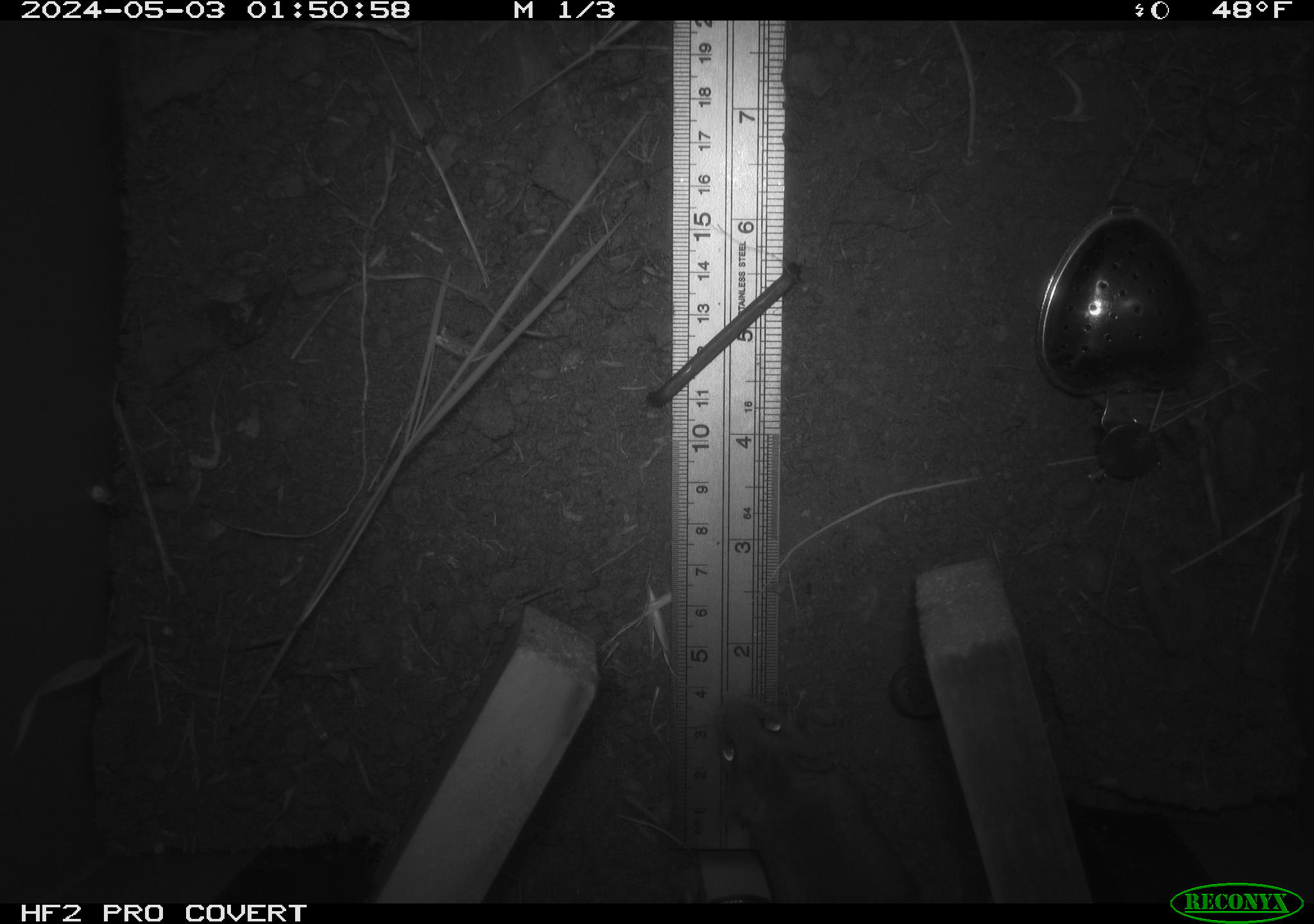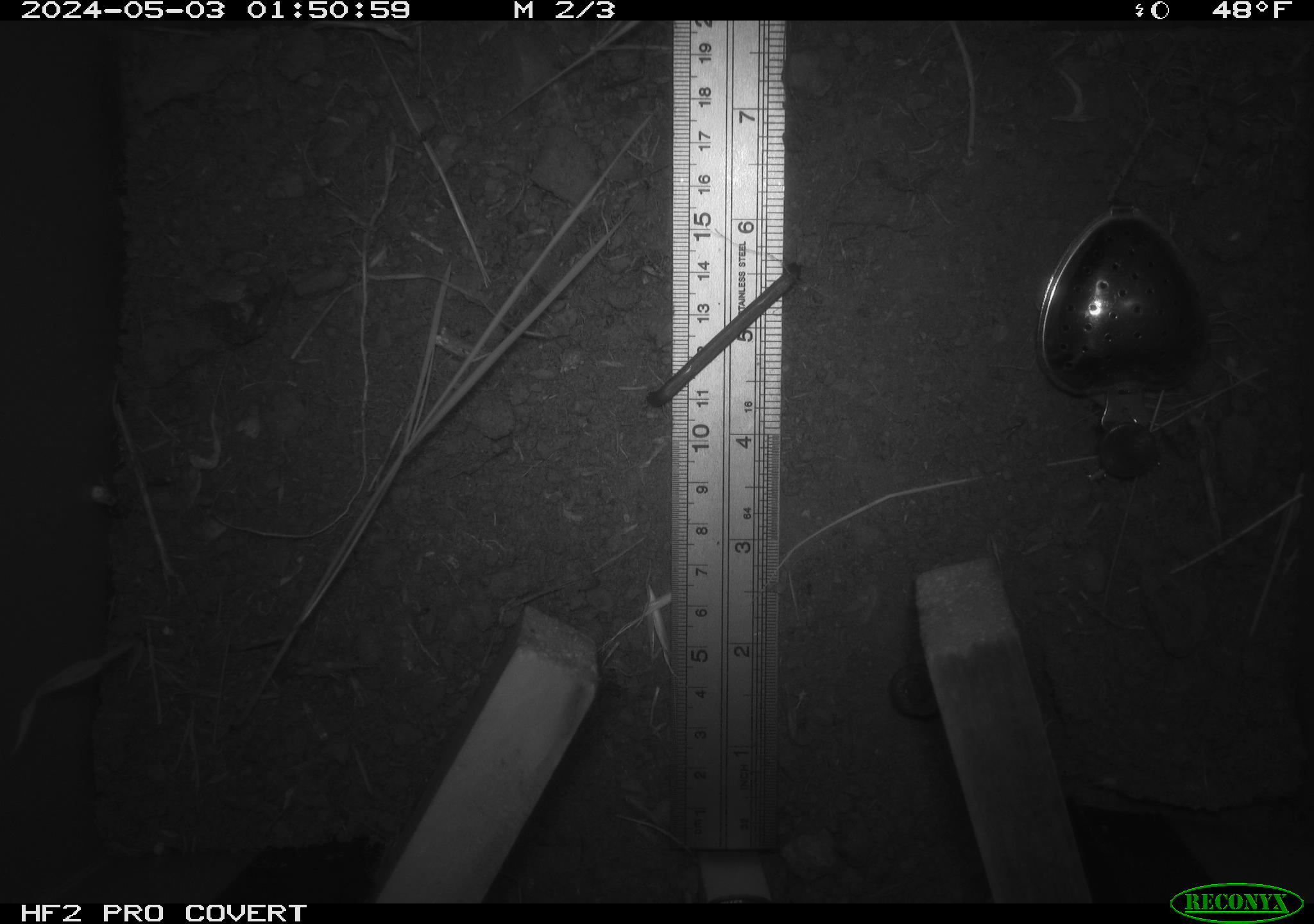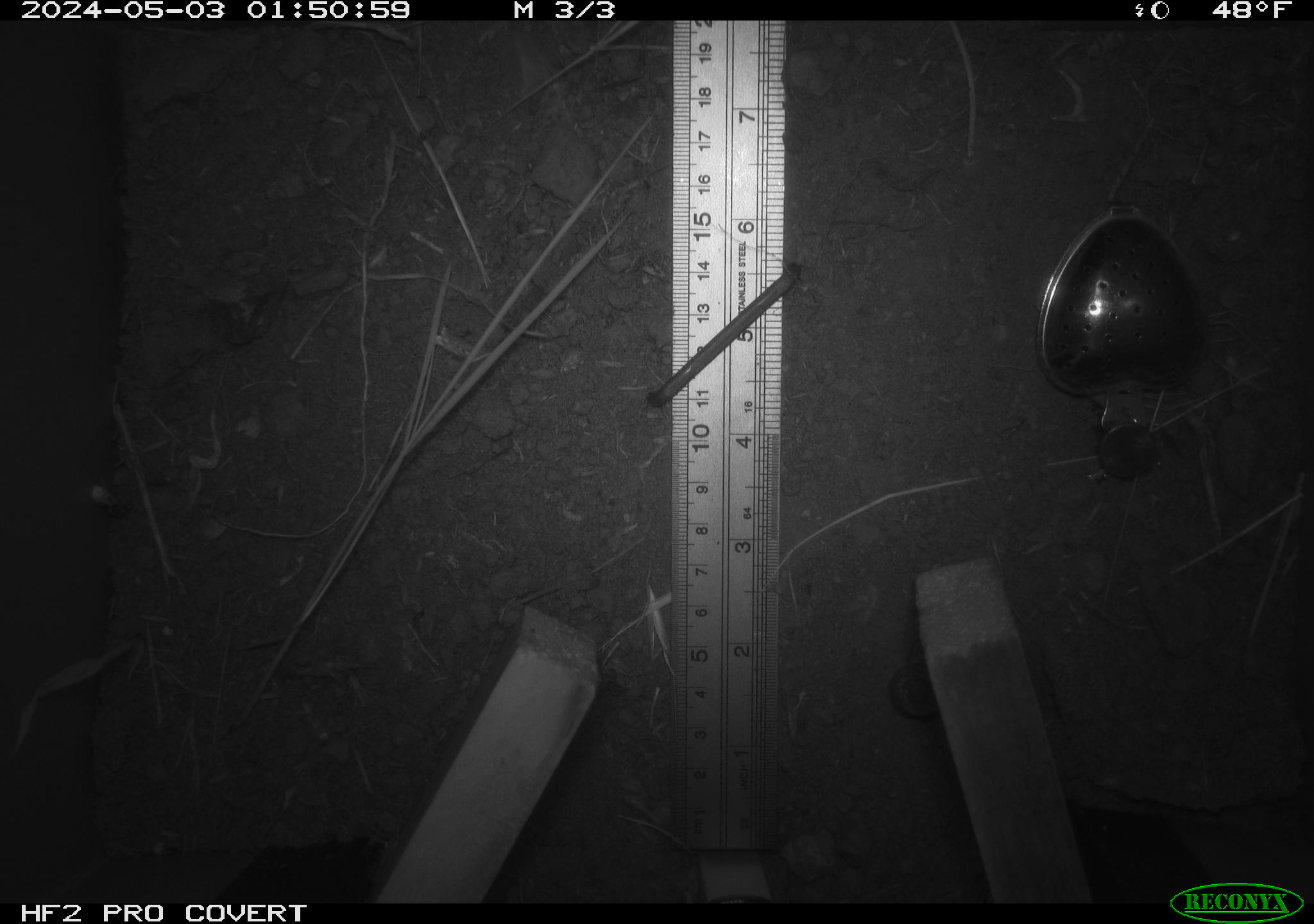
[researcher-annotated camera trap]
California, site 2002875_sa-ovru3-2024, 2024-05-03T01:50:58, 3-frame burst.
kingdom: Animalia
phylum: Chordata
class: Mammalia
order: Rodentia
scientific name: Rodentia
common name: rodent